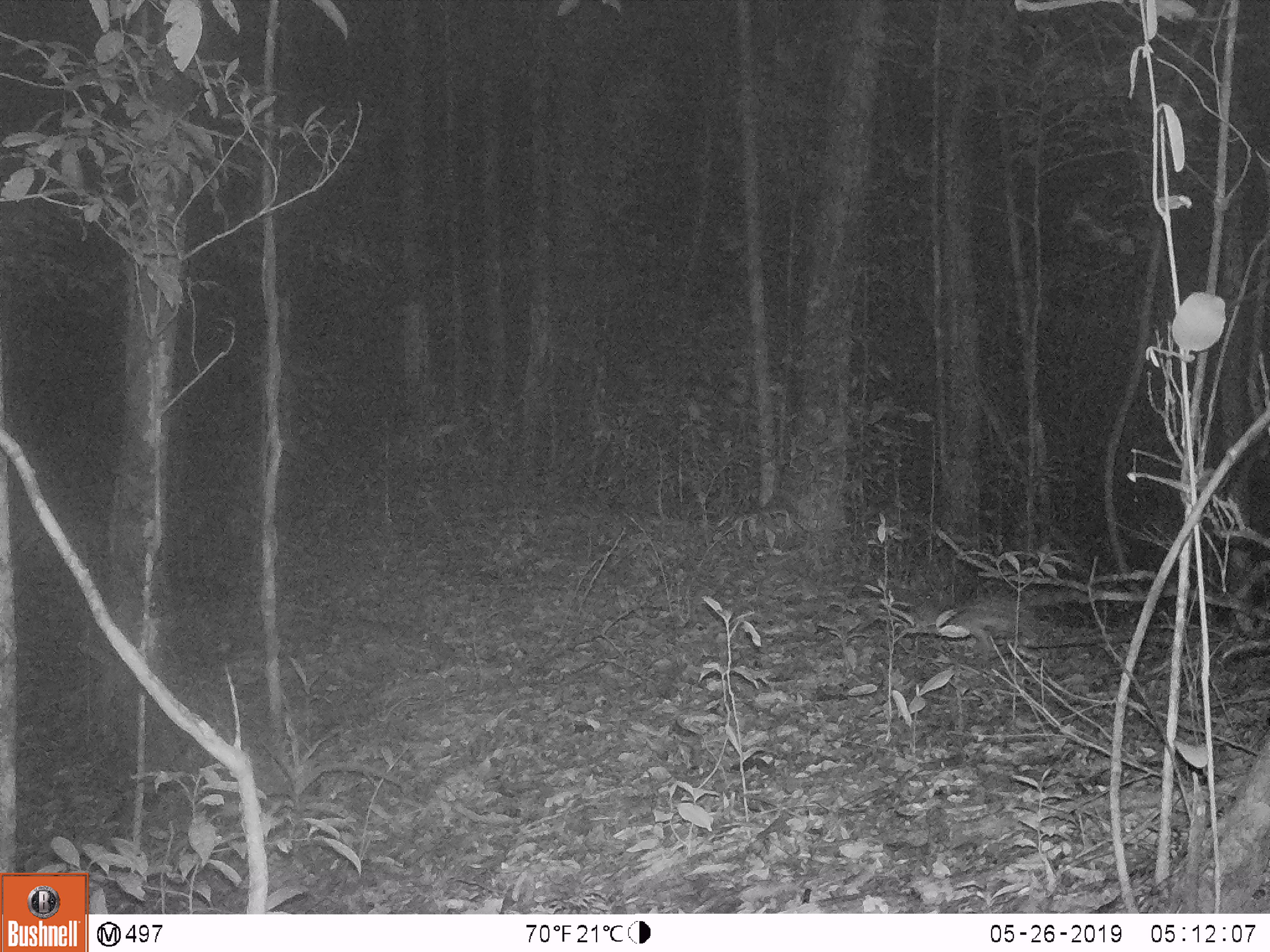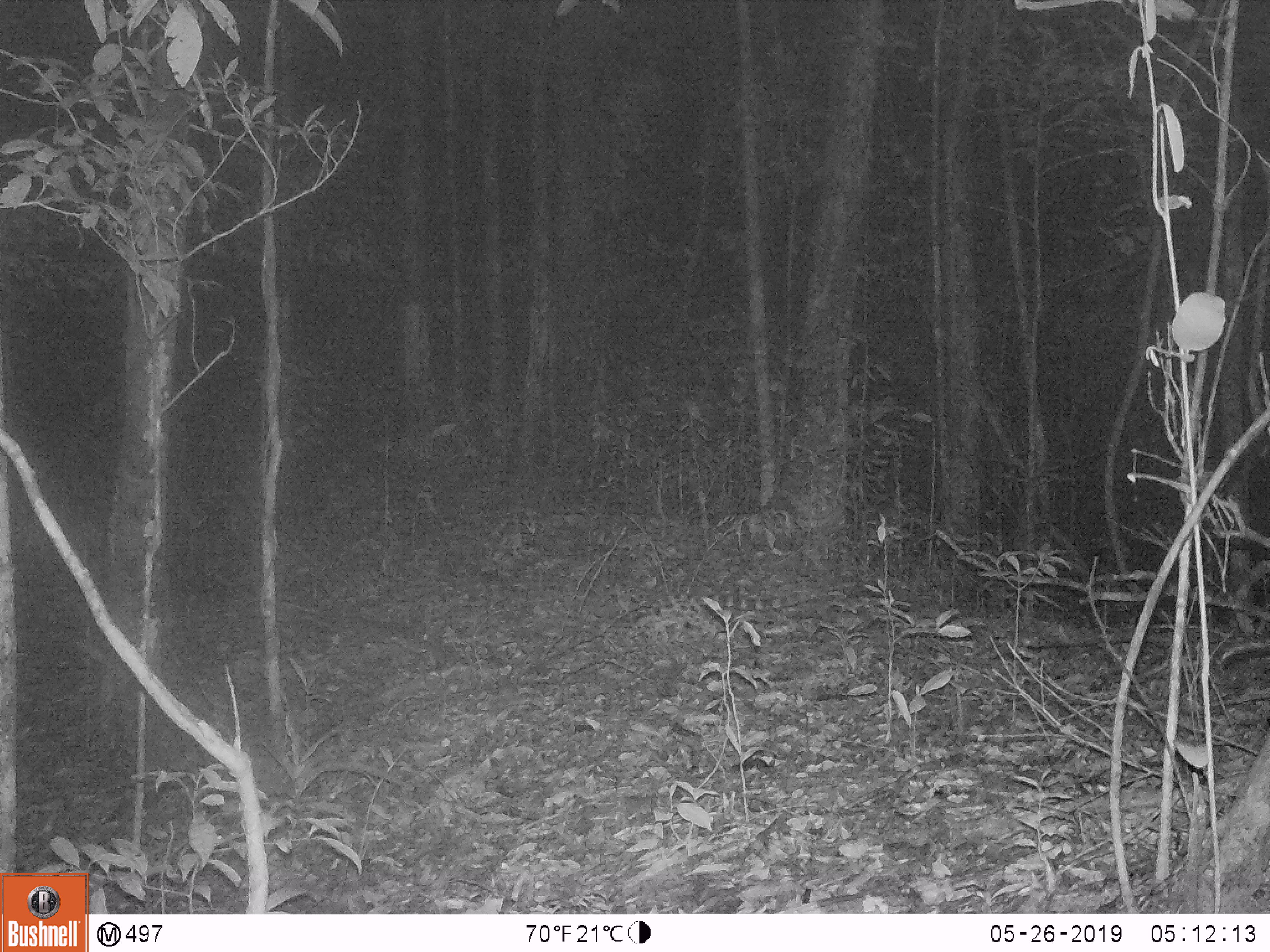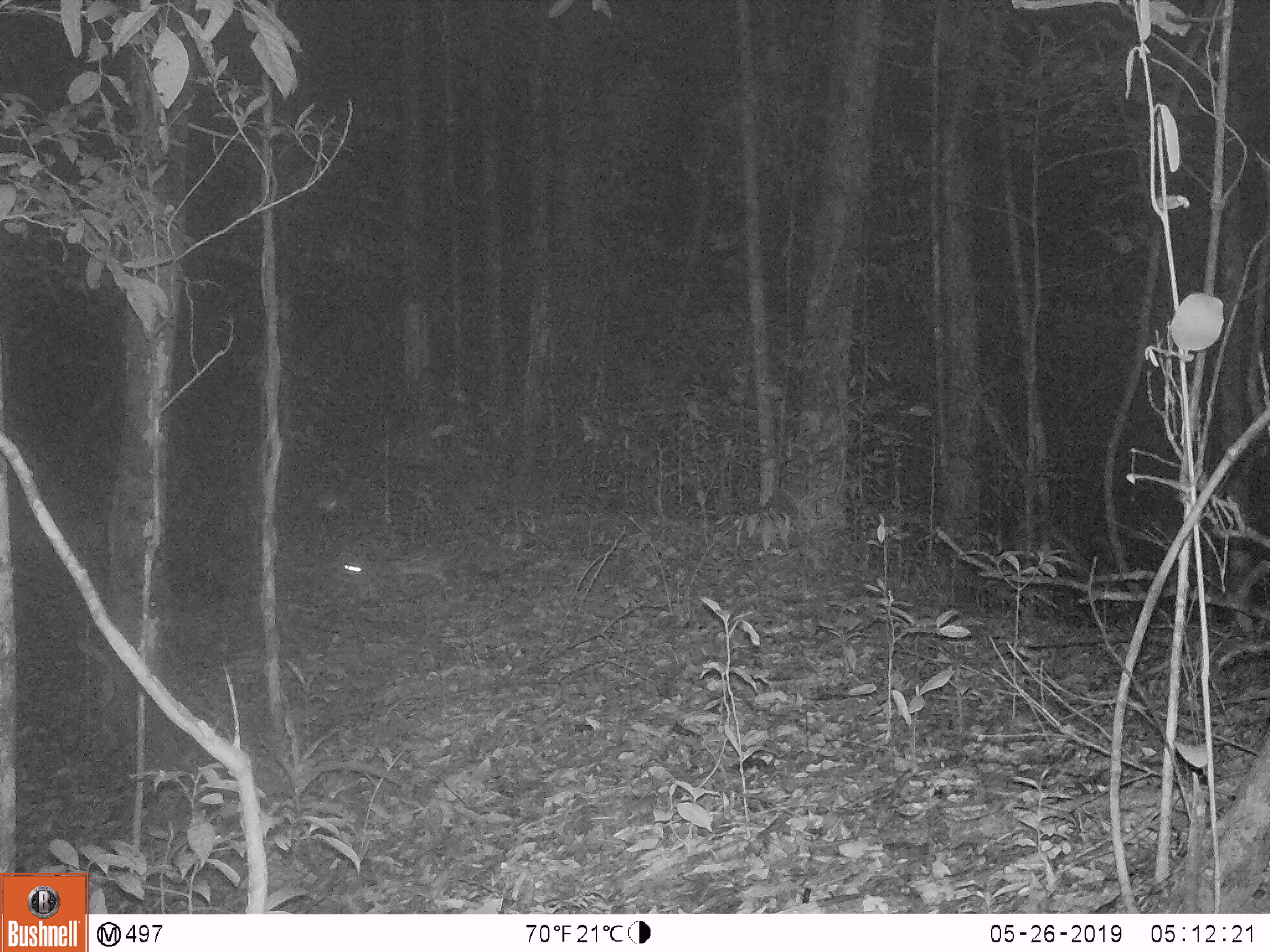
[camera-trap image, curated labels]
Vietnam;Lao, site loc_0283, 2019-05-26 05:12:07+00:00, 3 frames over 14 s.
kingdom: Animalia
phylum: Chordata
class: Mammalia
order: Carnivora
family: Prionodontidae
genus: Prionodon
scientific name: Prionodon pardicolor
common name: spotted linsang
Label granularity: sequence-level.